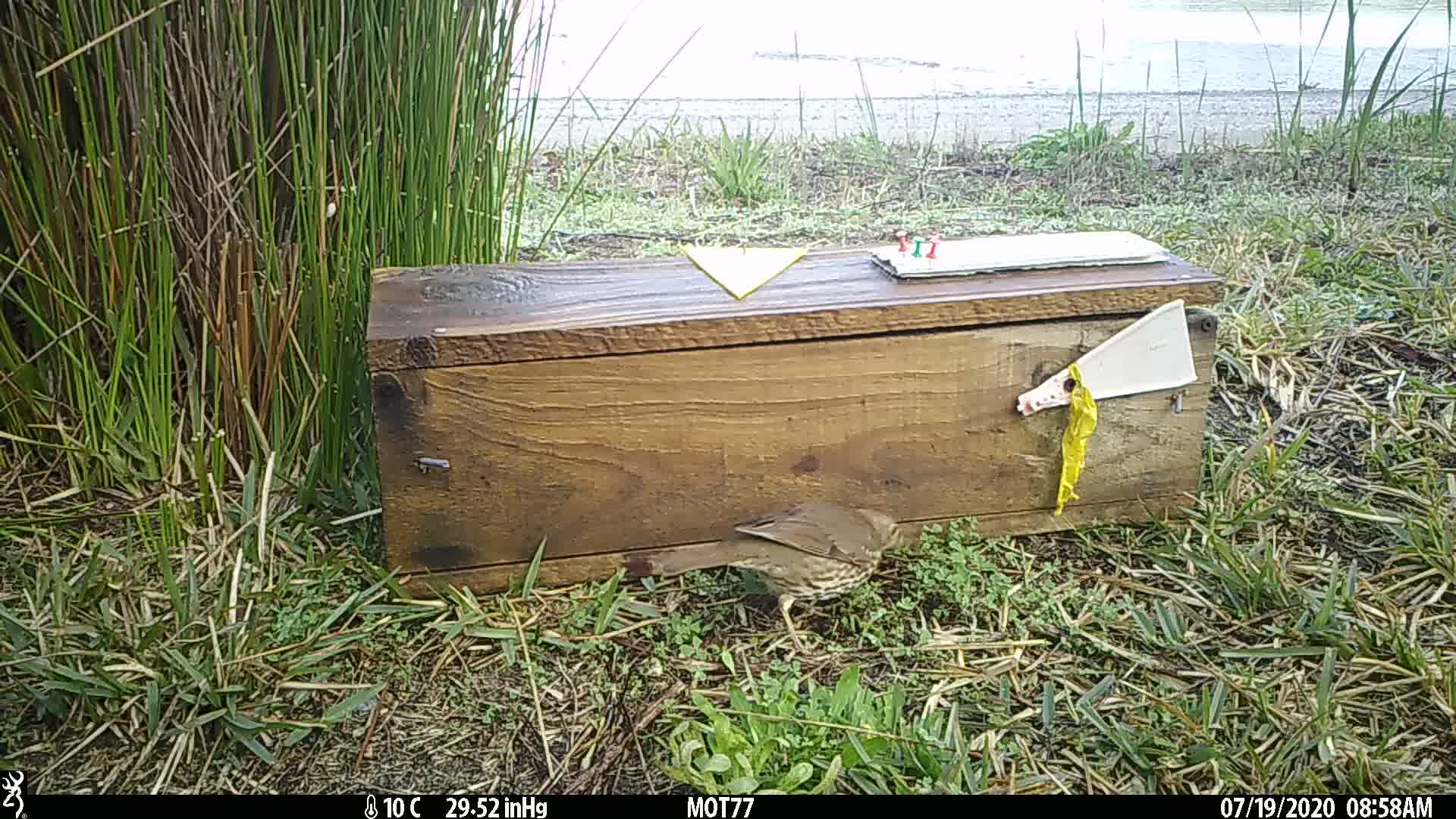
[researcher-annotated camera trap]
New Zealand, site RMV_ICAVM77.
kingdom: Animalia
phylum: Chordata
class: Aves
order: Passeriformes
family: Turdidae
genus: Turdus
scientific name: Turdus philomelos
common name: song thrush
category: thrush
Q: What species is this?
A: Thrush (song thrush) (Turdus philomelos).